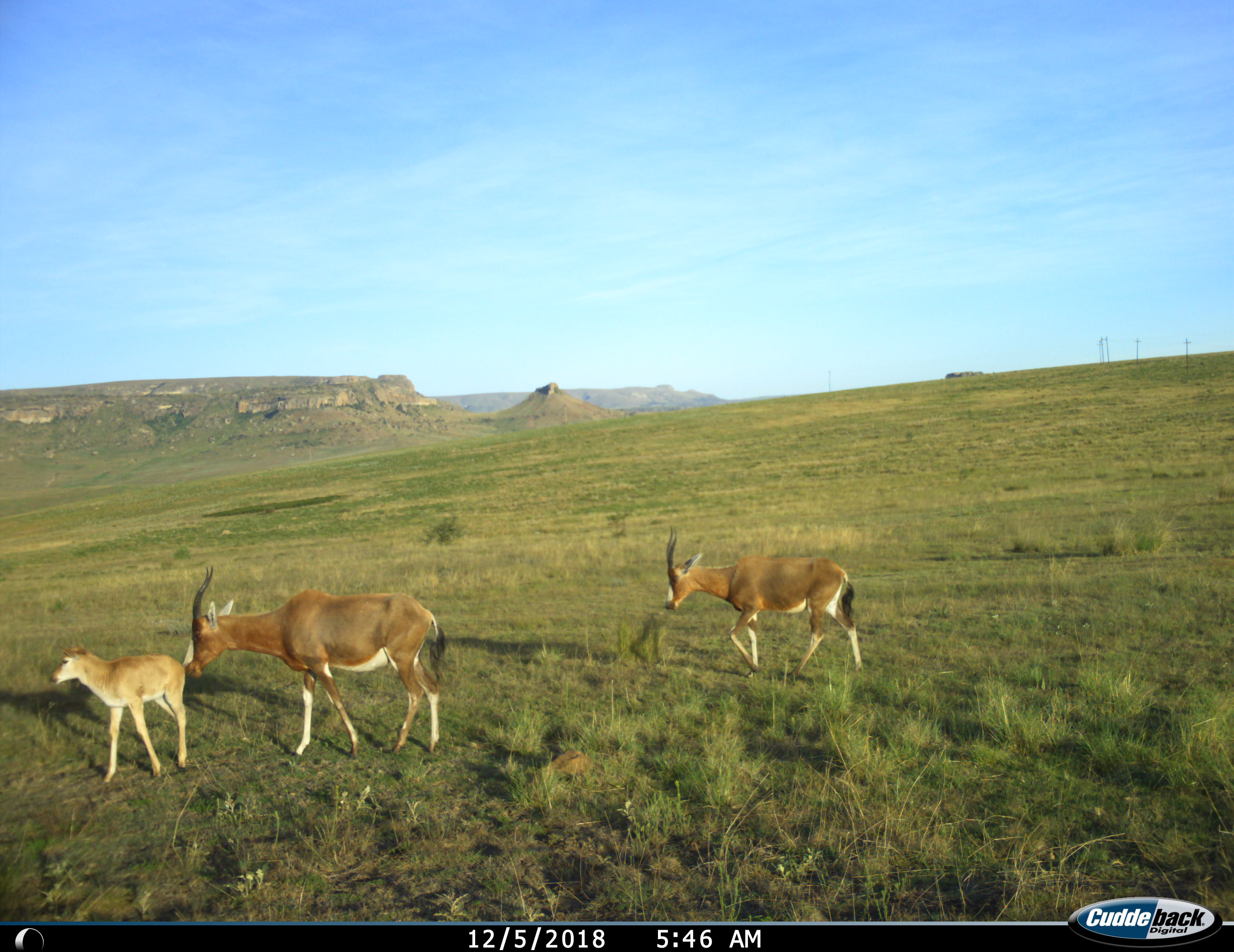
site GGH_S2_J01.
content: unidentified animal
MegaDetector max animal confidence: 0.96